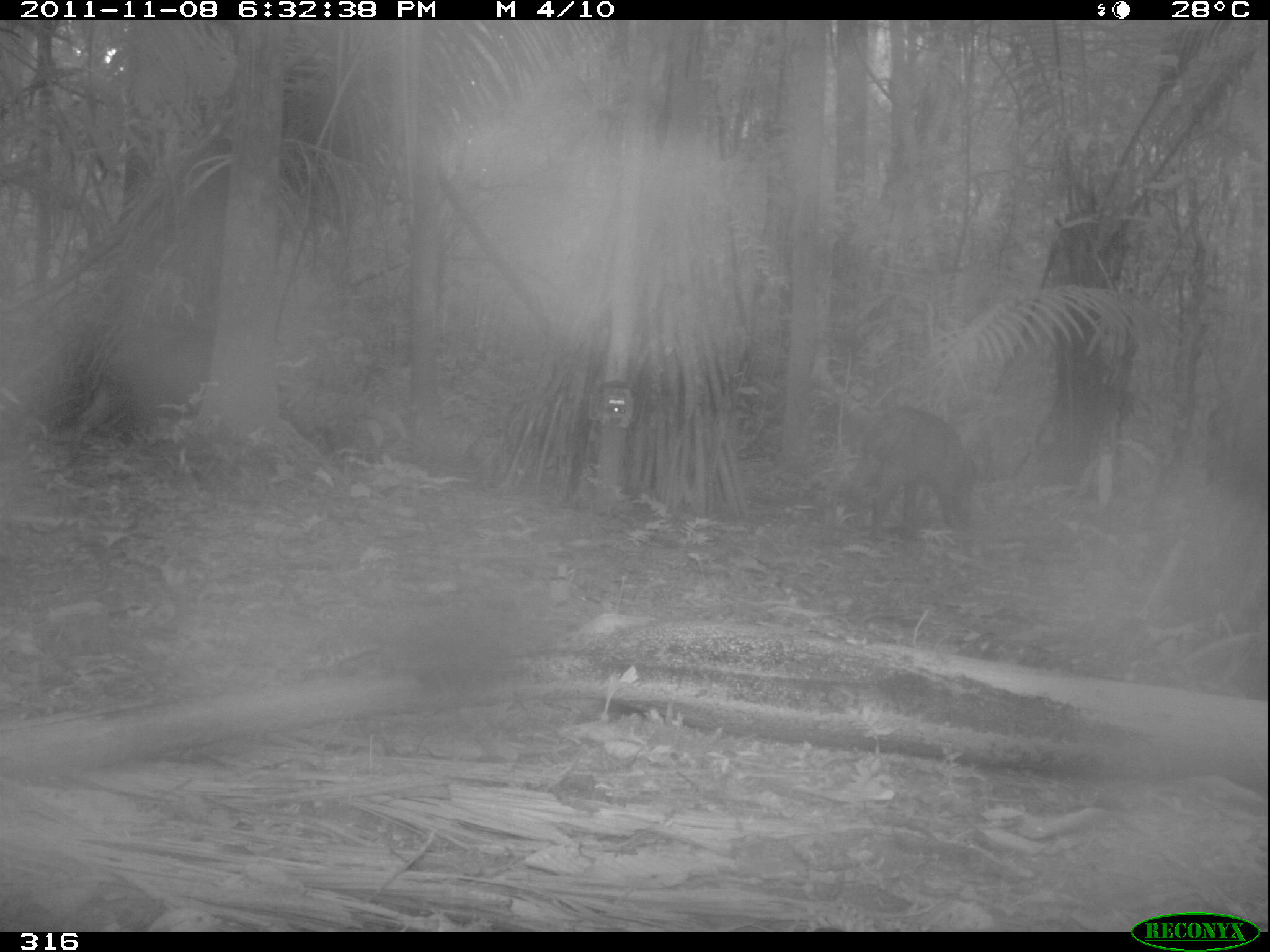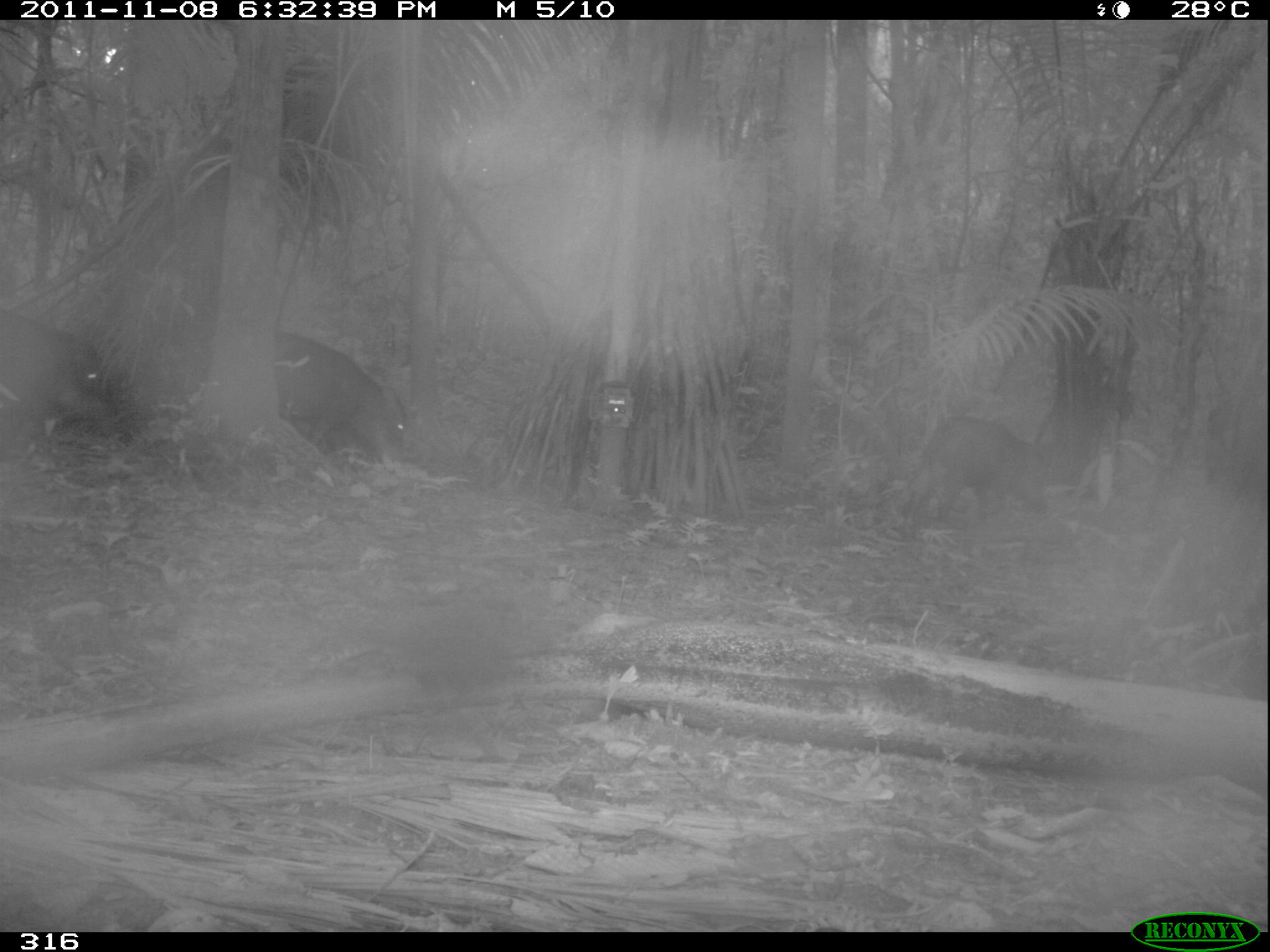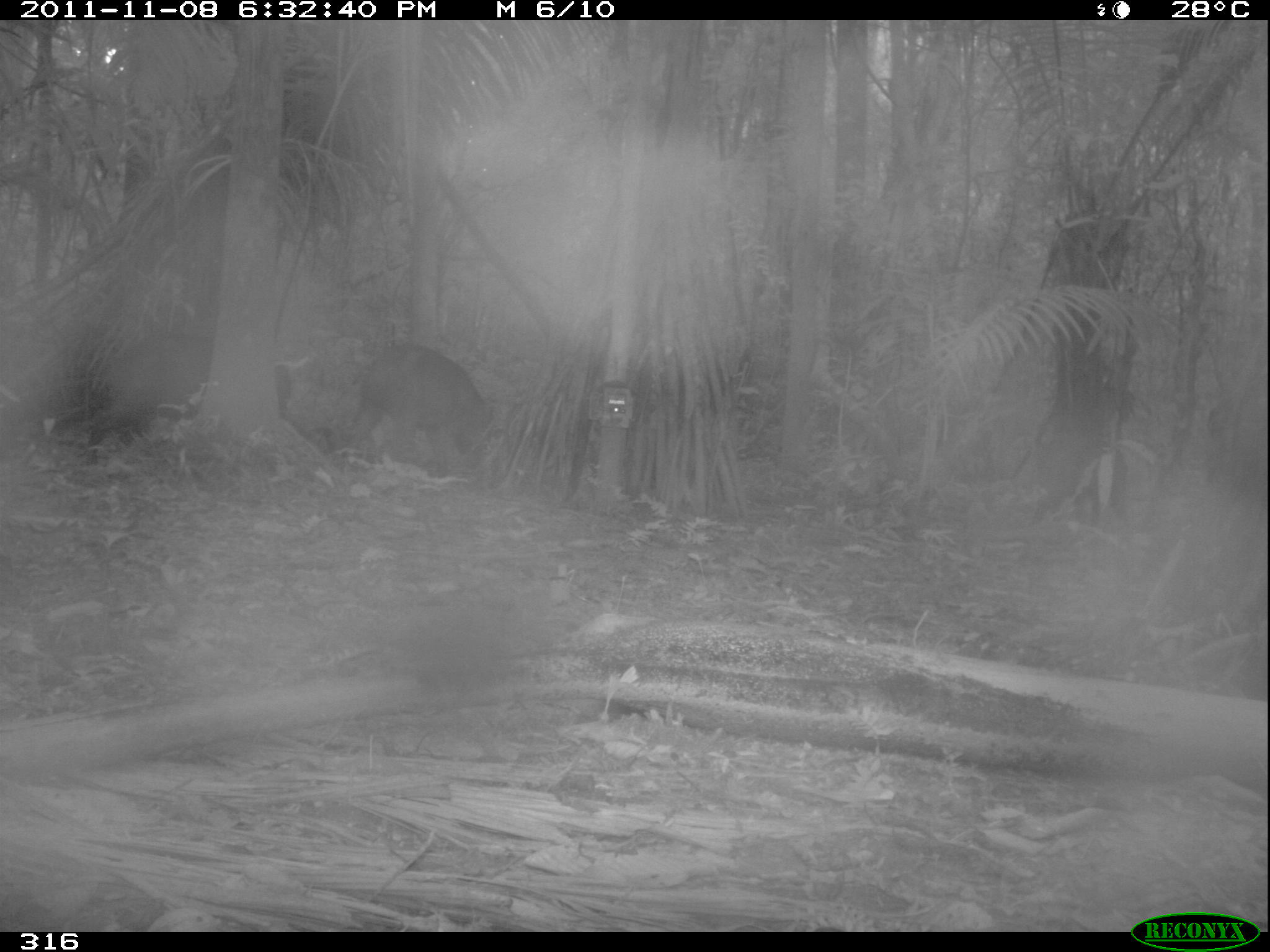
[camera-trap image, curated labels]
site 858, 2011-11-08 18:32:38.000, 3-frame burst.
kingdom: Animalia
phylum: Chordata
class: Mammalia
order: Artiodactyla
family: Tayassuidae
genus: Tayassu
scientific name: Tayassu pecari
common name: white-lipped peccary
Tayassu pecari (white-lipped peccary).